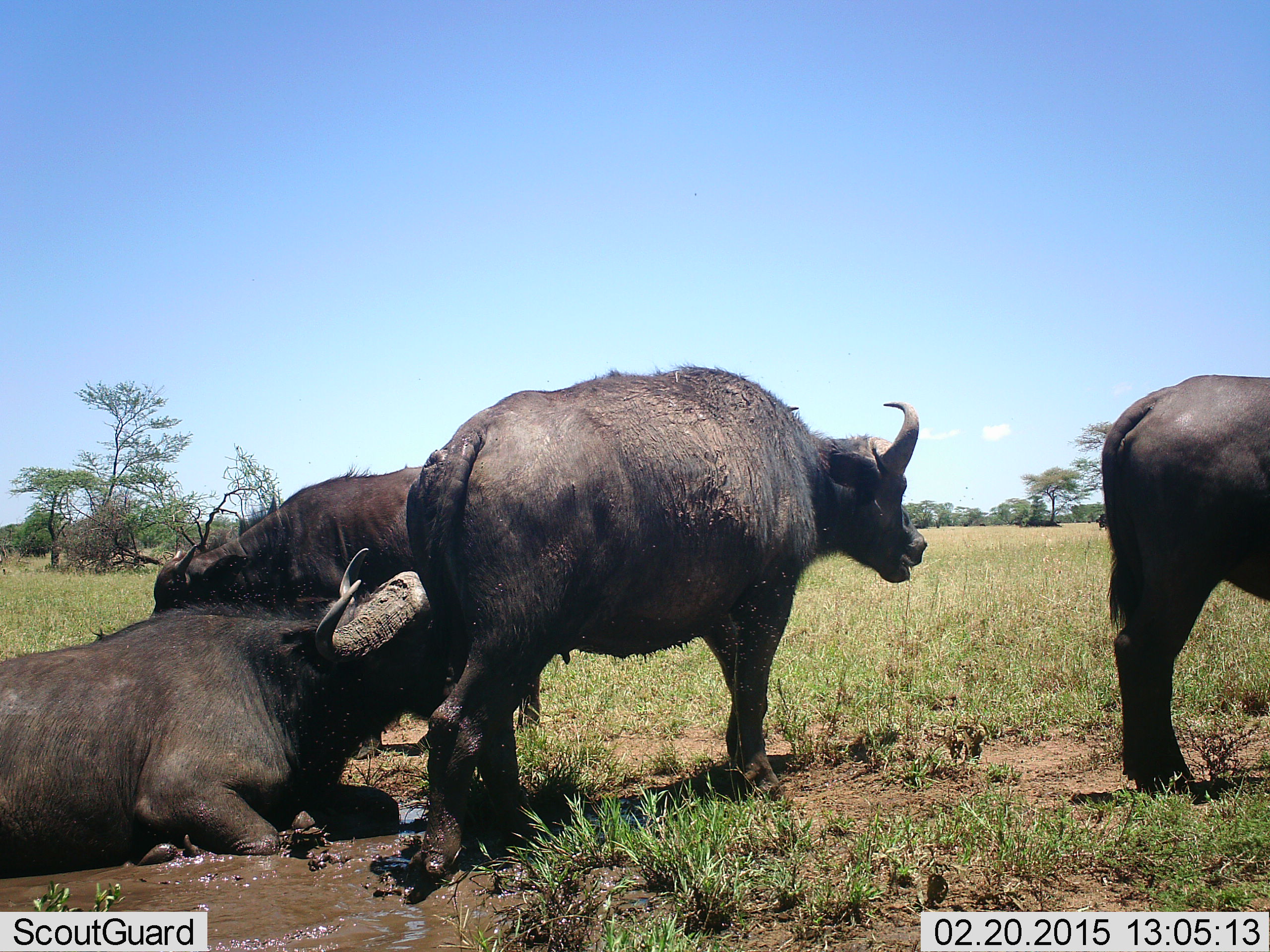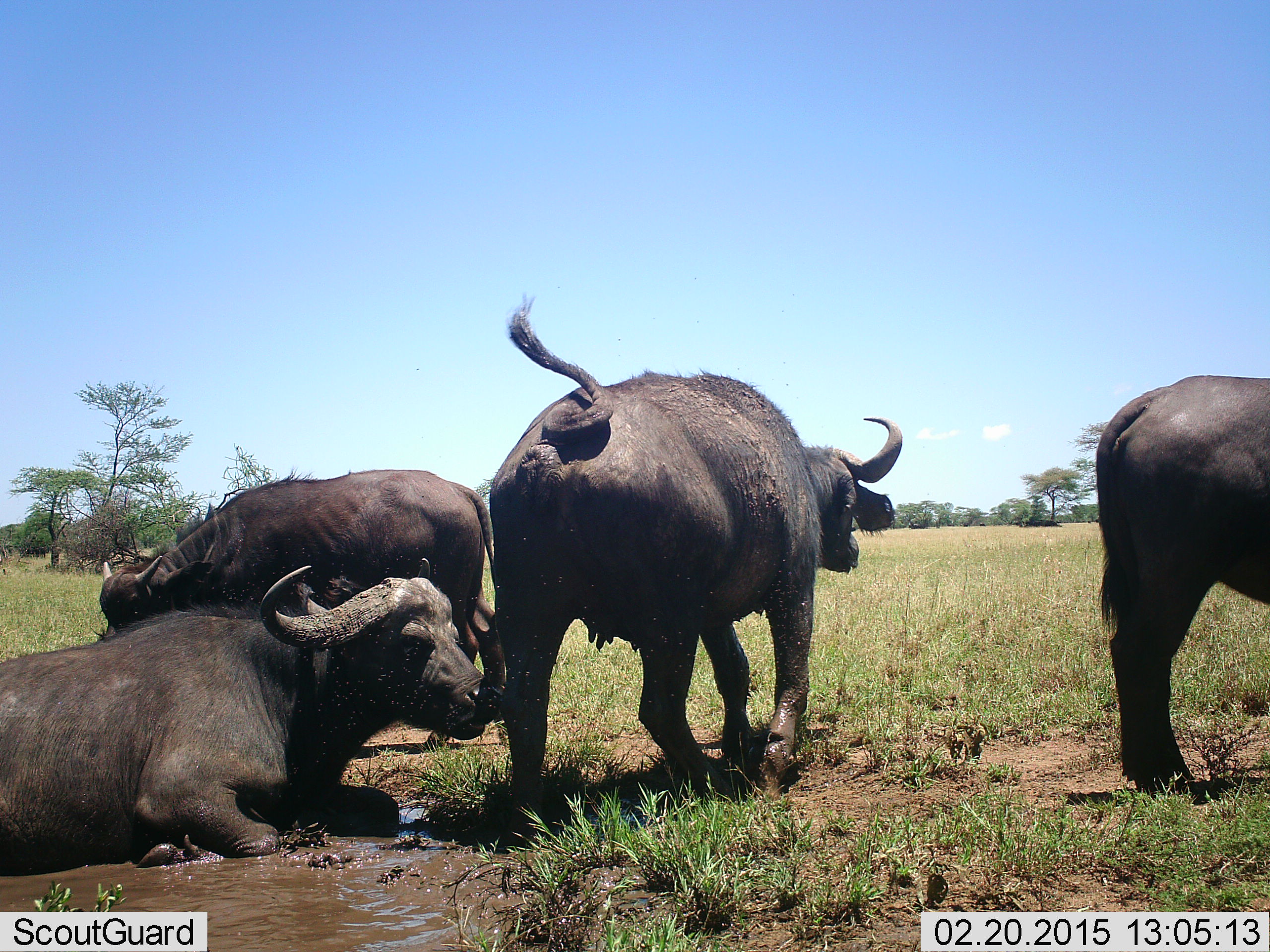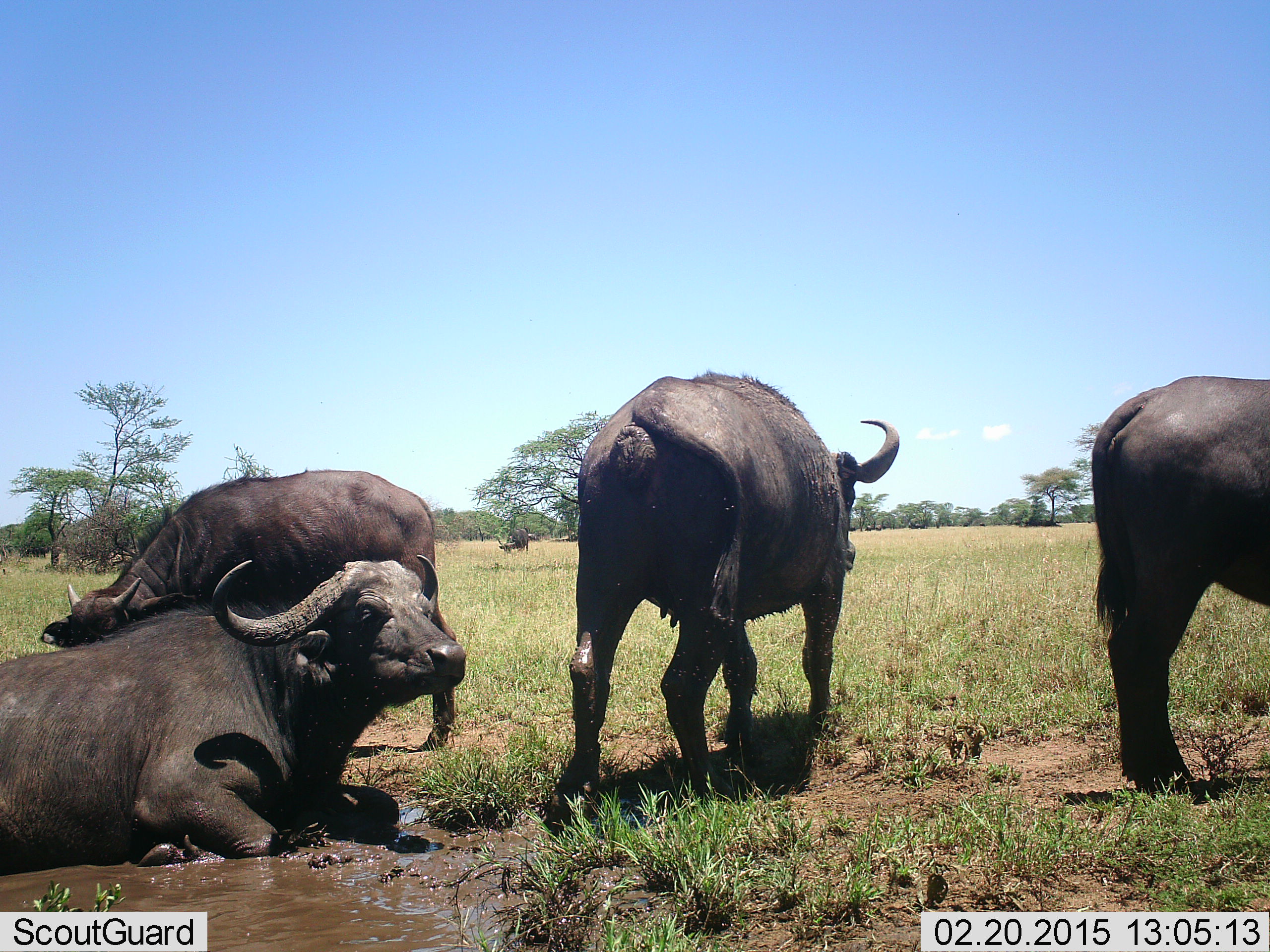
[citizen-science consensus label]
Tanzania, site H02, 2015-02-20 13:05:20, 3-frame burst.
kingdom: Animalia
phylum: Chordata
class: Mammalia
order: Artiodactyla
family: Bovidae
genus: Syncerus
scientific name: Syncerus caffer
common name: cape buffalo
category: buffalo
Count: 4.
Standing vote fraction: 80%.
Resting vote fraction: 100%.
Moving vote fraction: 70%.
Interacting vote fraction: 0%.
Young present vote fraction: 0%.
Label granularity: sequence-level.